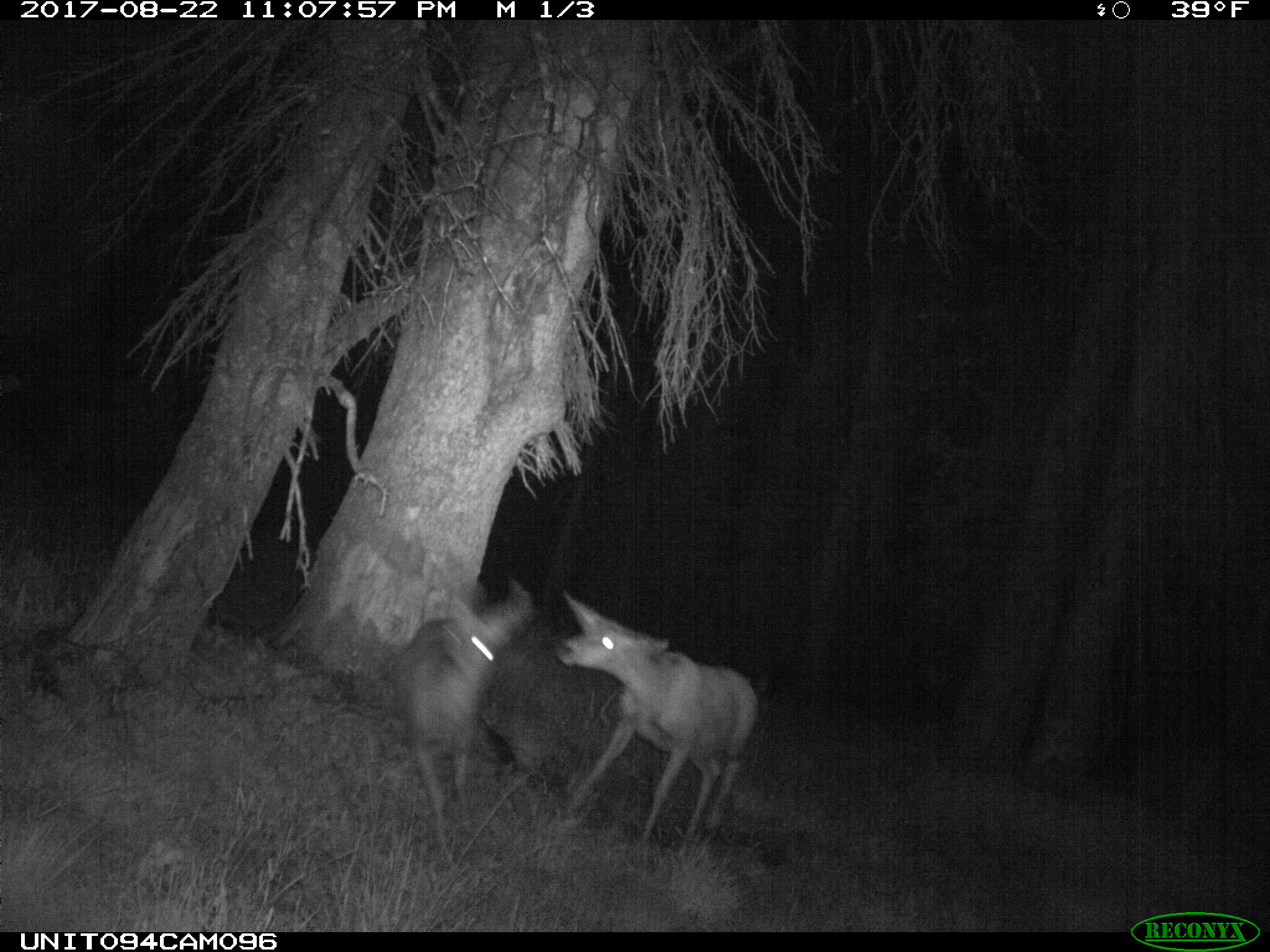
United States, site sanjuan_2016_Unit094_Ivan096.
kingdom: Animalia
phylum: Chordata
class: Mammalia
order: Artiodactyla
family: Cervidae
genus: Odocoileus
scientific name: Odocoileus hemionus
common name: mule deer